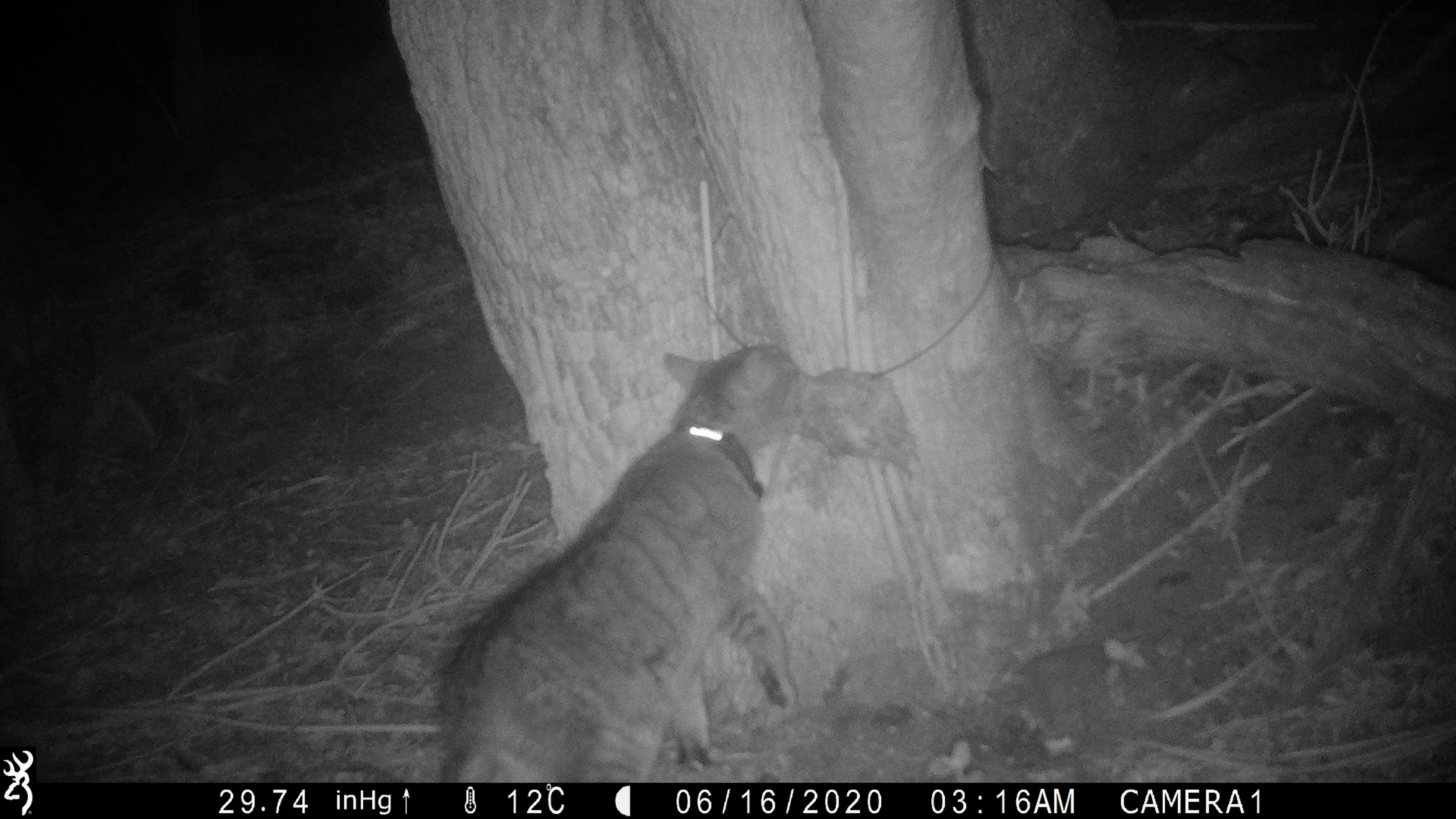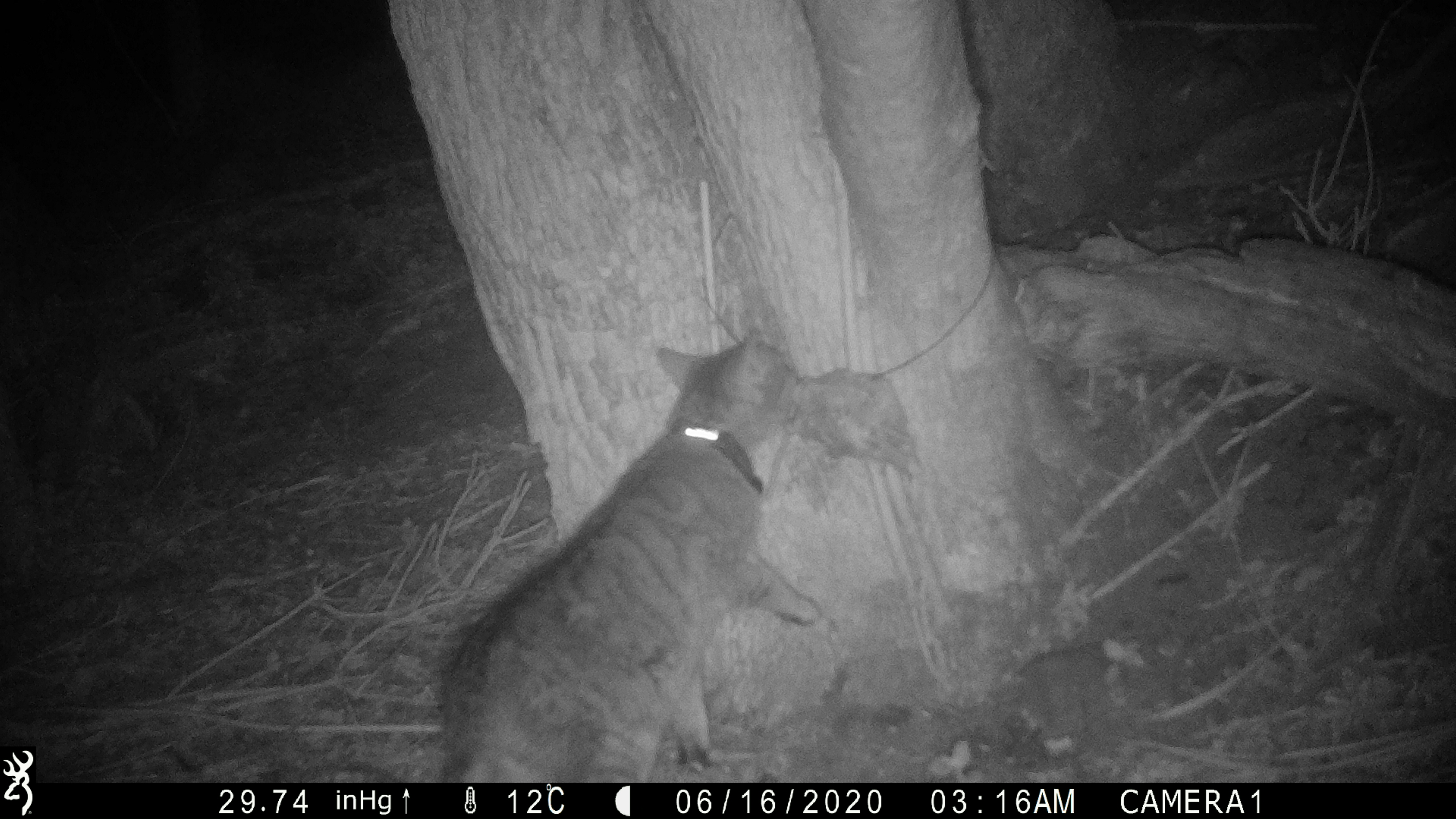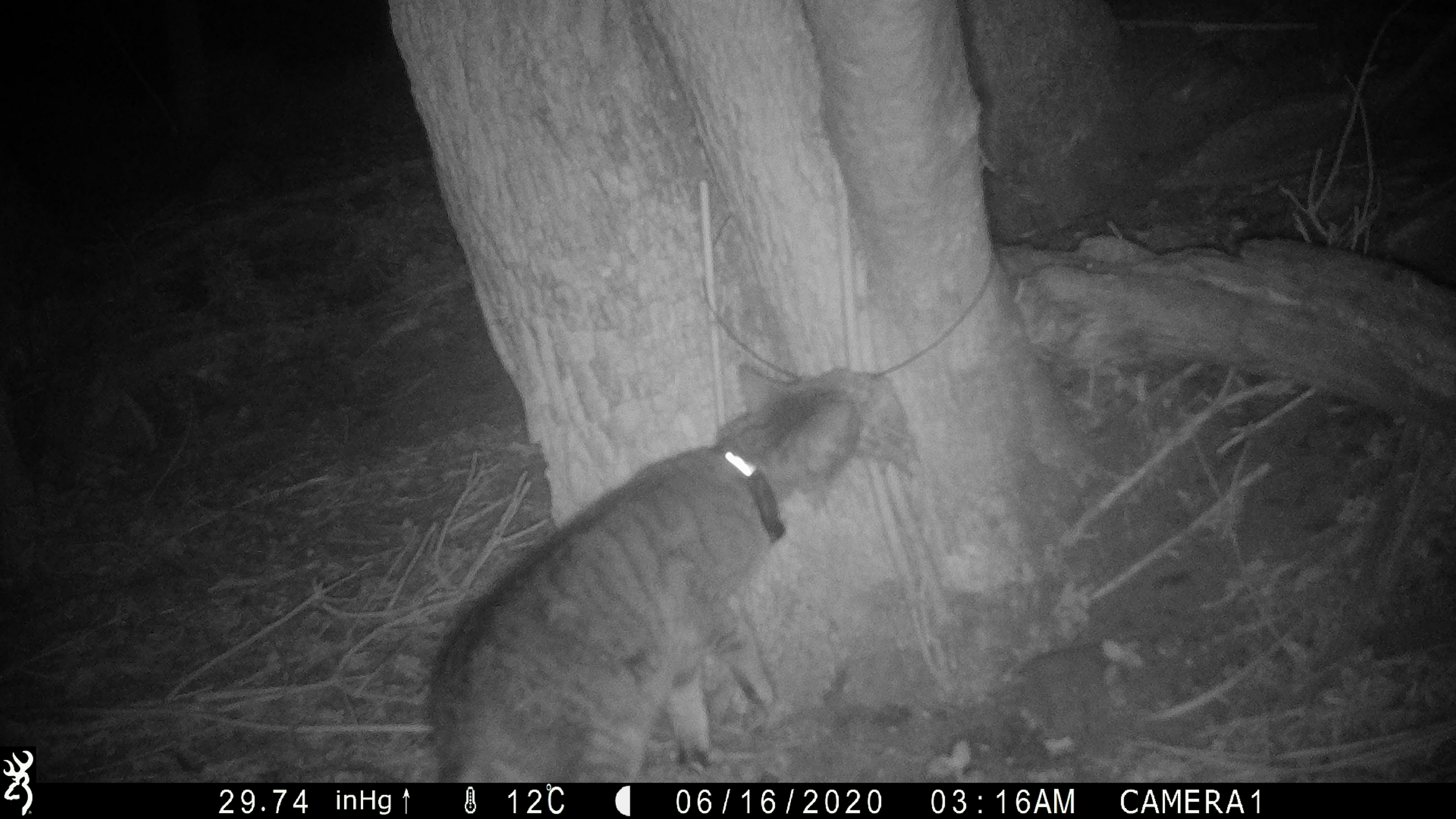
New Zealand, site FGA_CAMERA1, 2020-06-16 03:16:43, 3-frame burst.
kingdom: Animalia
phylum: Chordata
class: Mammalia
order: Carnivora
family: Felidae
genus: Felis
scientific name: Felis catus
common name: domestic cat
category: cat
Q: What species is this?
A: Cat (domestic cat) (Felis catus).